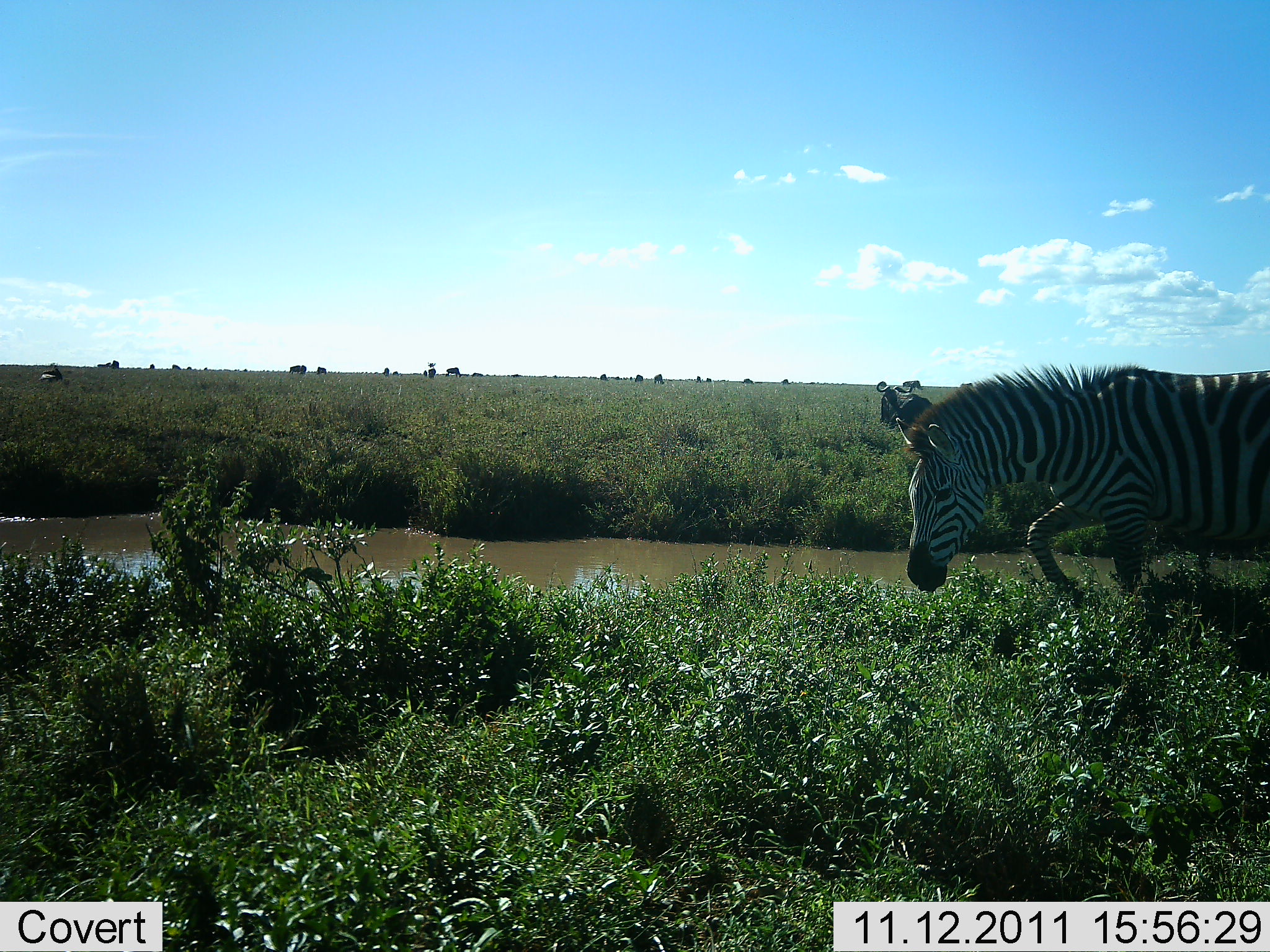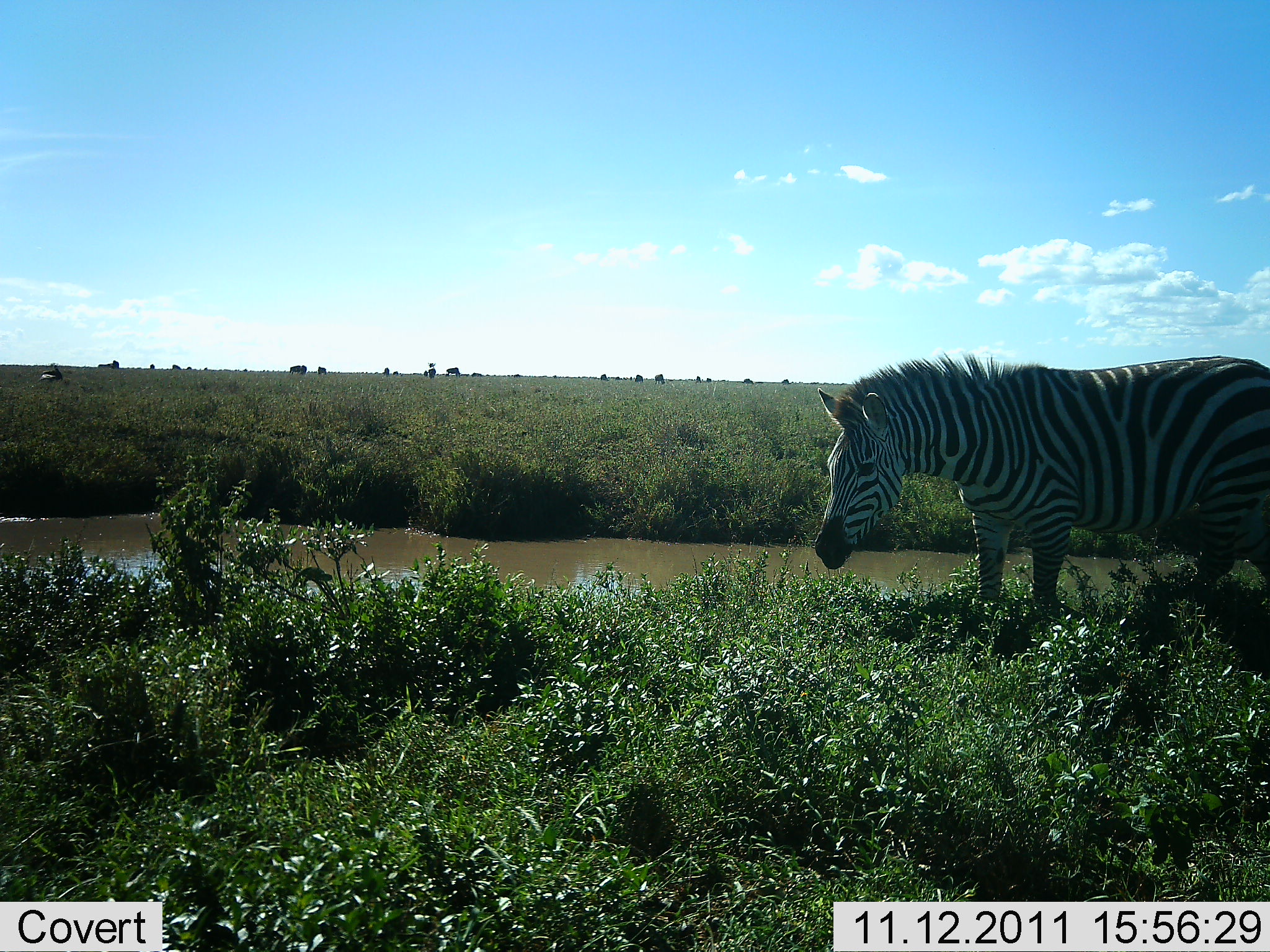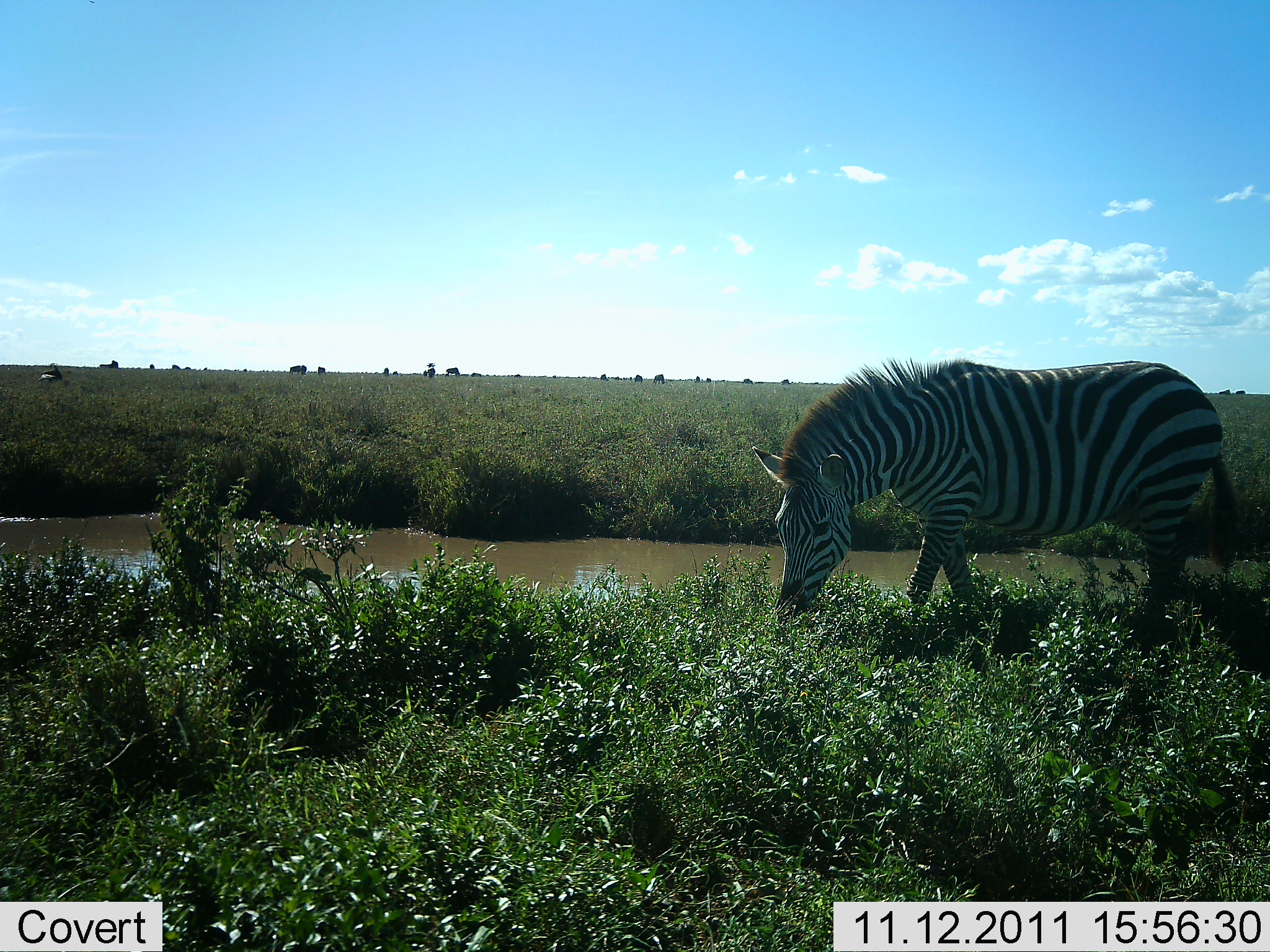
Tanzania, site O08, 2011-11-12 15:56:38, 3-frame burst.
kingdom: Animalia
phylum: Chordata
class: Mammalia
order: Perissodactyla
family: Equidae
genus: Equus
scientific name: Equus quagga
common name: plains zebra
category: zebra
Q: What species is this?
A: Zebra (plains zebra) (Equus quagga).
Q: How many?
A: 1.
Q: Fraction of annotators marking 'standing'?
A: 8%.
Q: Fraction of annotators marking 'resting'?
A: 0%.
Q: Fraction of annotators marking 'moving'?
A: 75%.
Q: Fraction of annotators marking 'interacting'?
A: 0%.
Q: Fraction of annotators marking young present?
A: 0%.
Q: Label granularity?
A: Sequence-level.